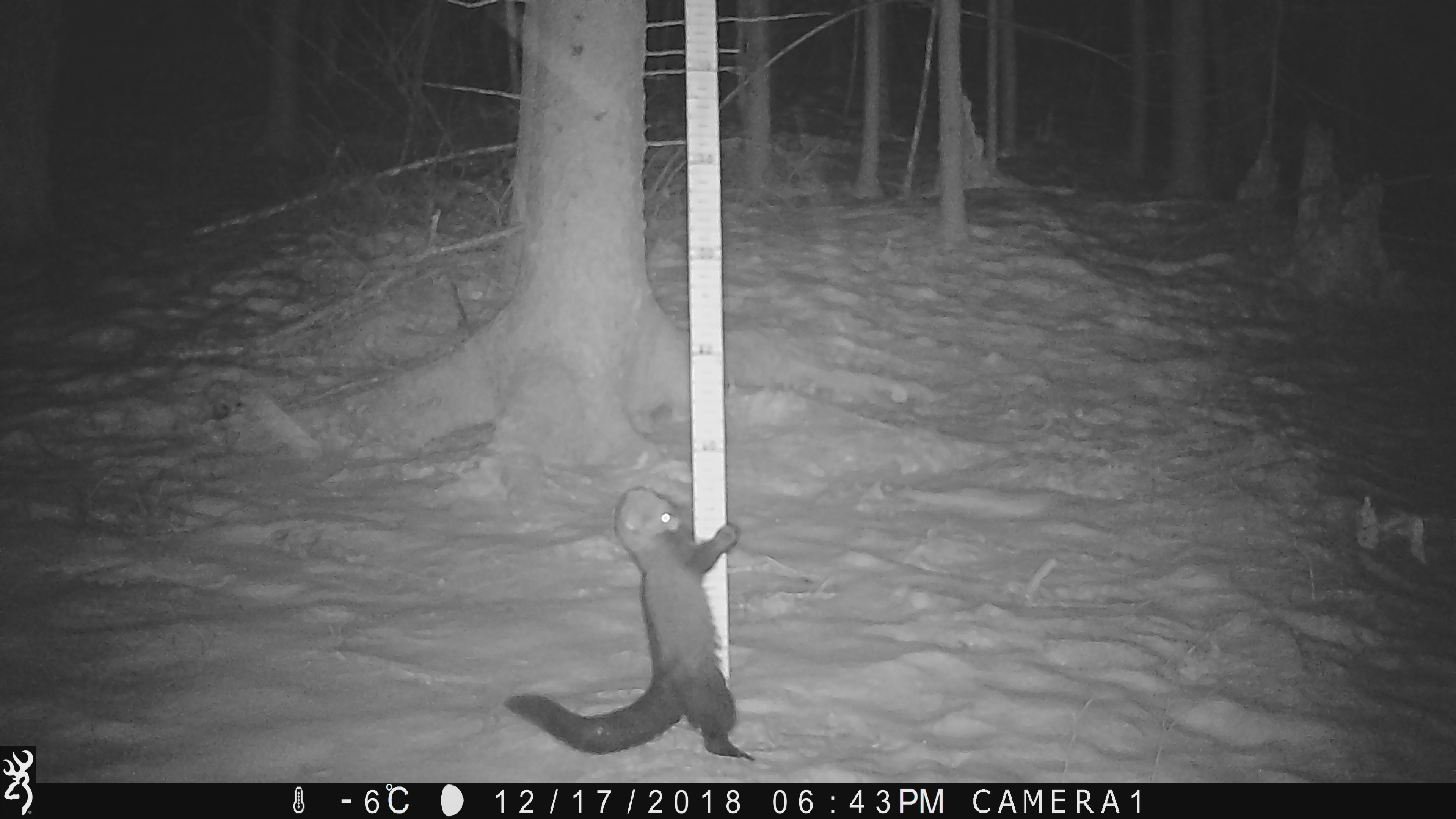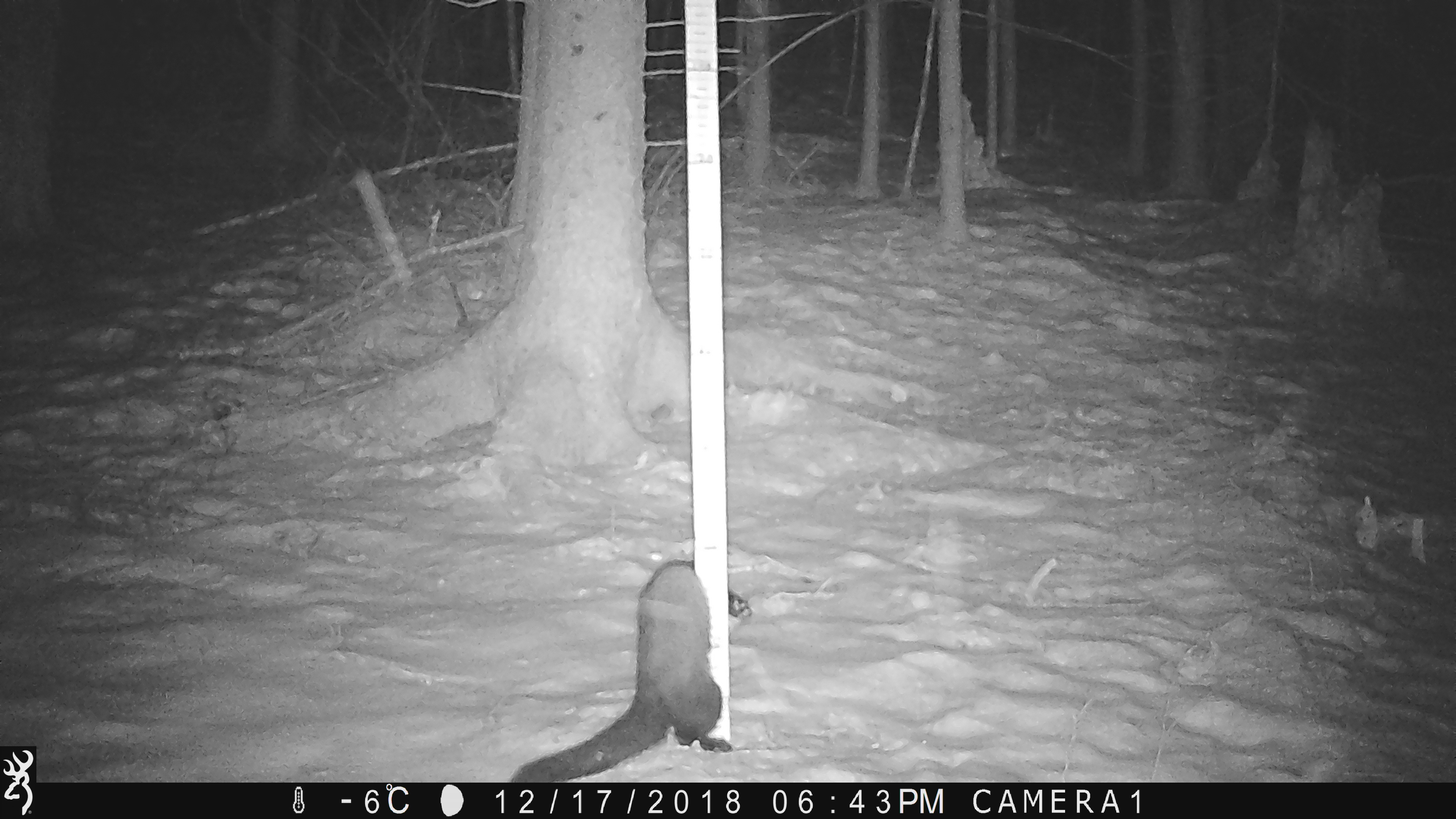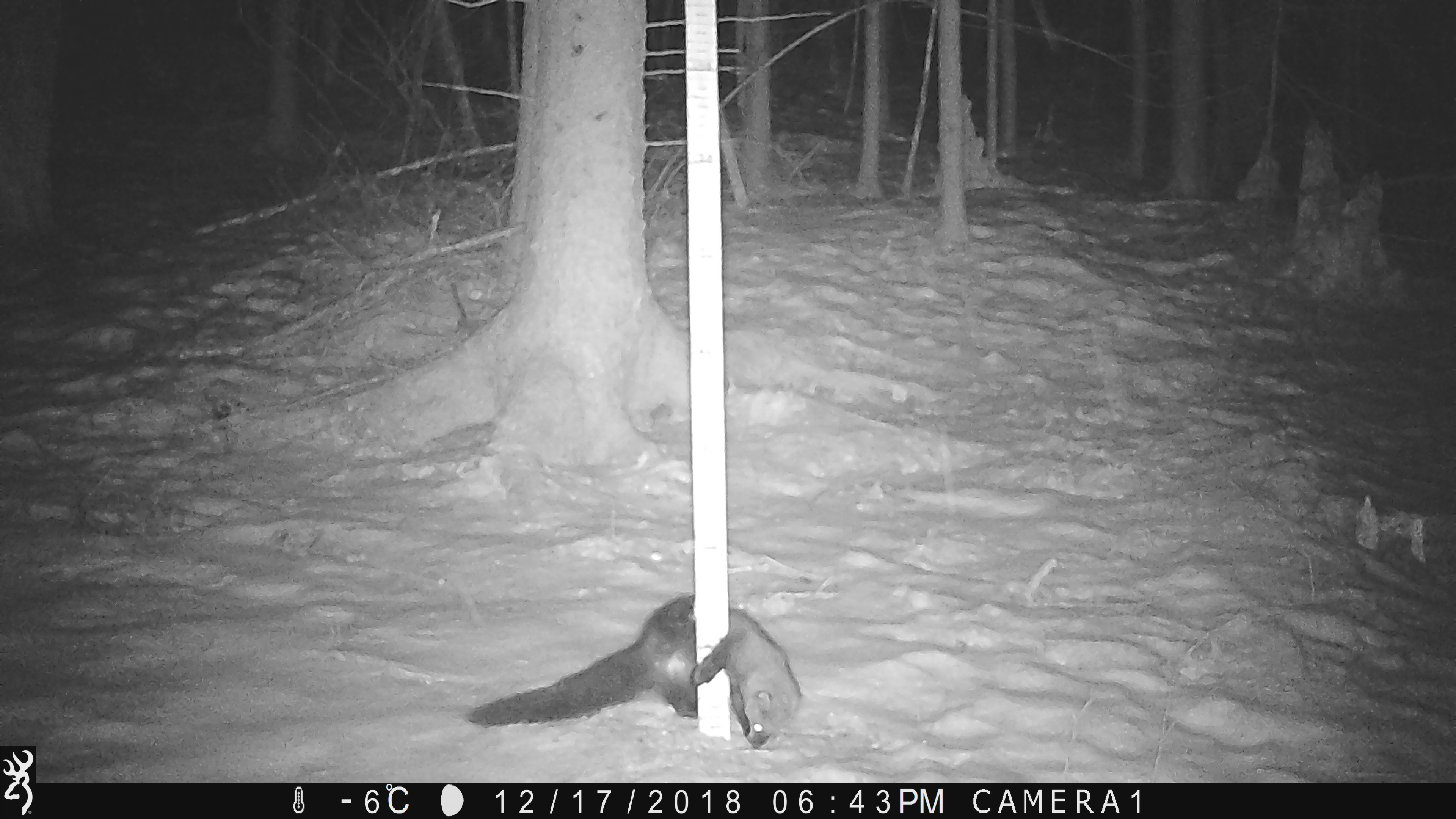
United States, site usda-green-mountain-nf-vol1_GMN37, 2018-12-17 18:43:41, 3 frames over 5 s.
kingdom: Animalia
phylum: Chordata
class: Mammalia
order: Carnivora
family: Mustelidae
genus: Pekania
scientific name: Pekania pennanti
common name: fisher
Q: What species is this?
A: Fisher (Pekania pennanti).